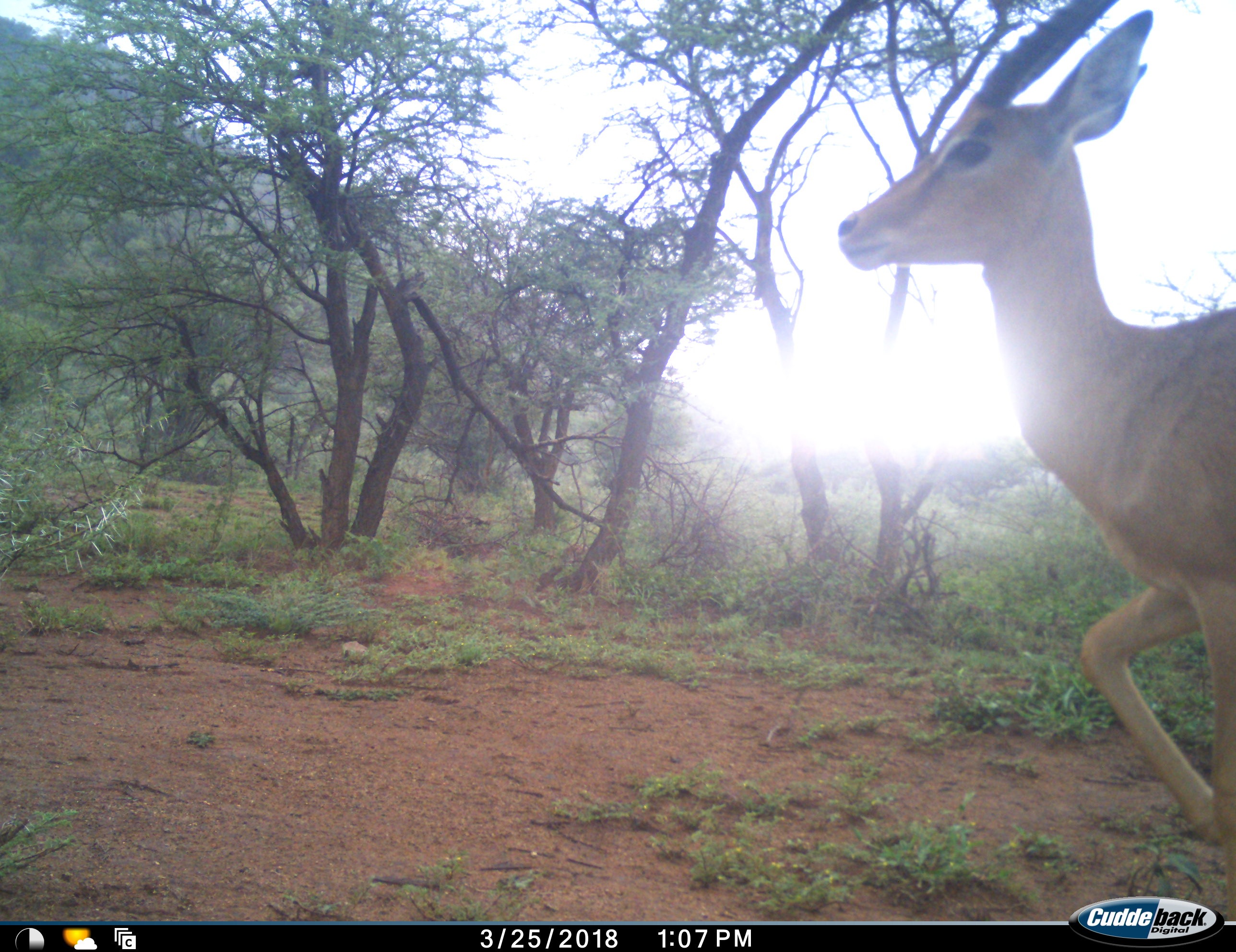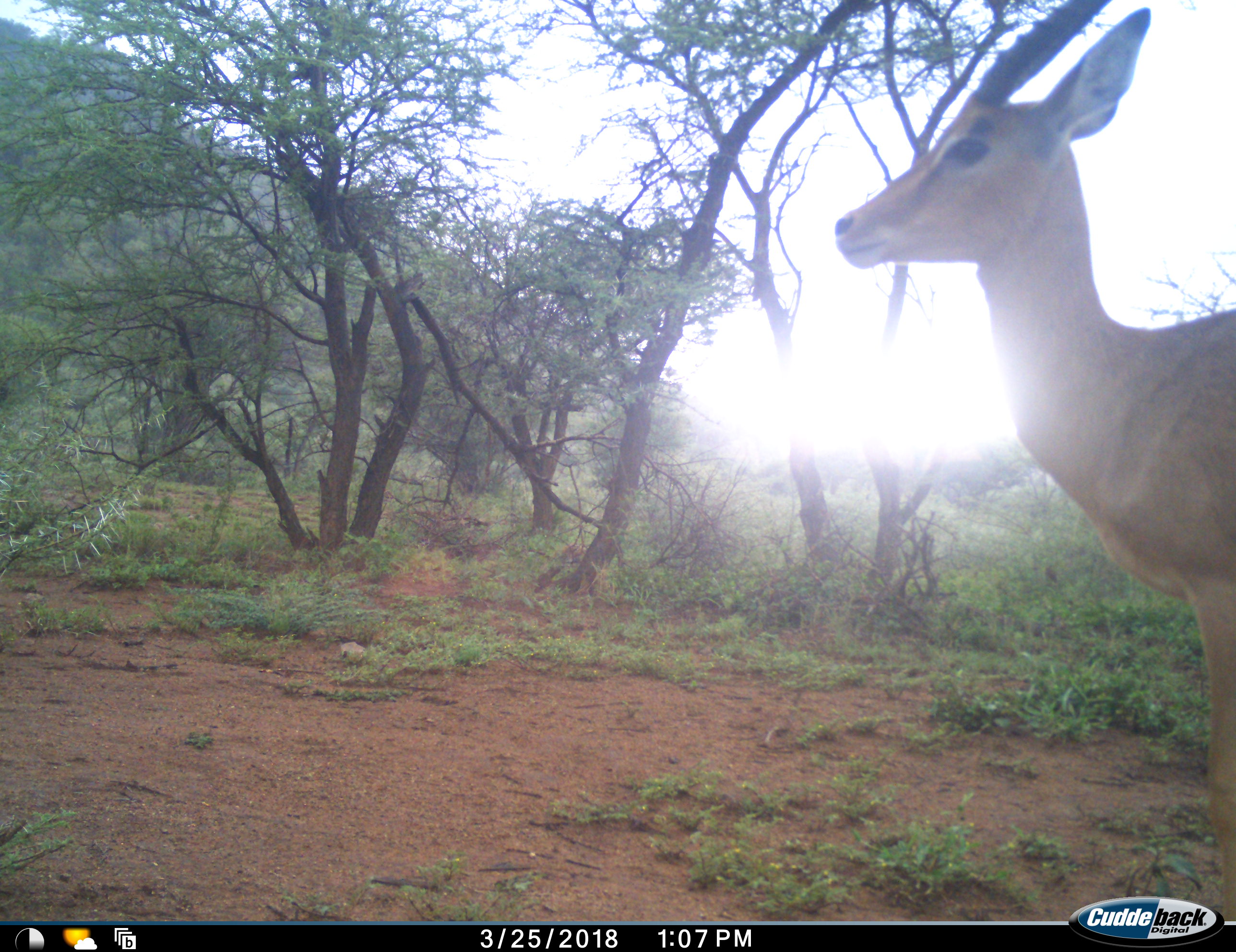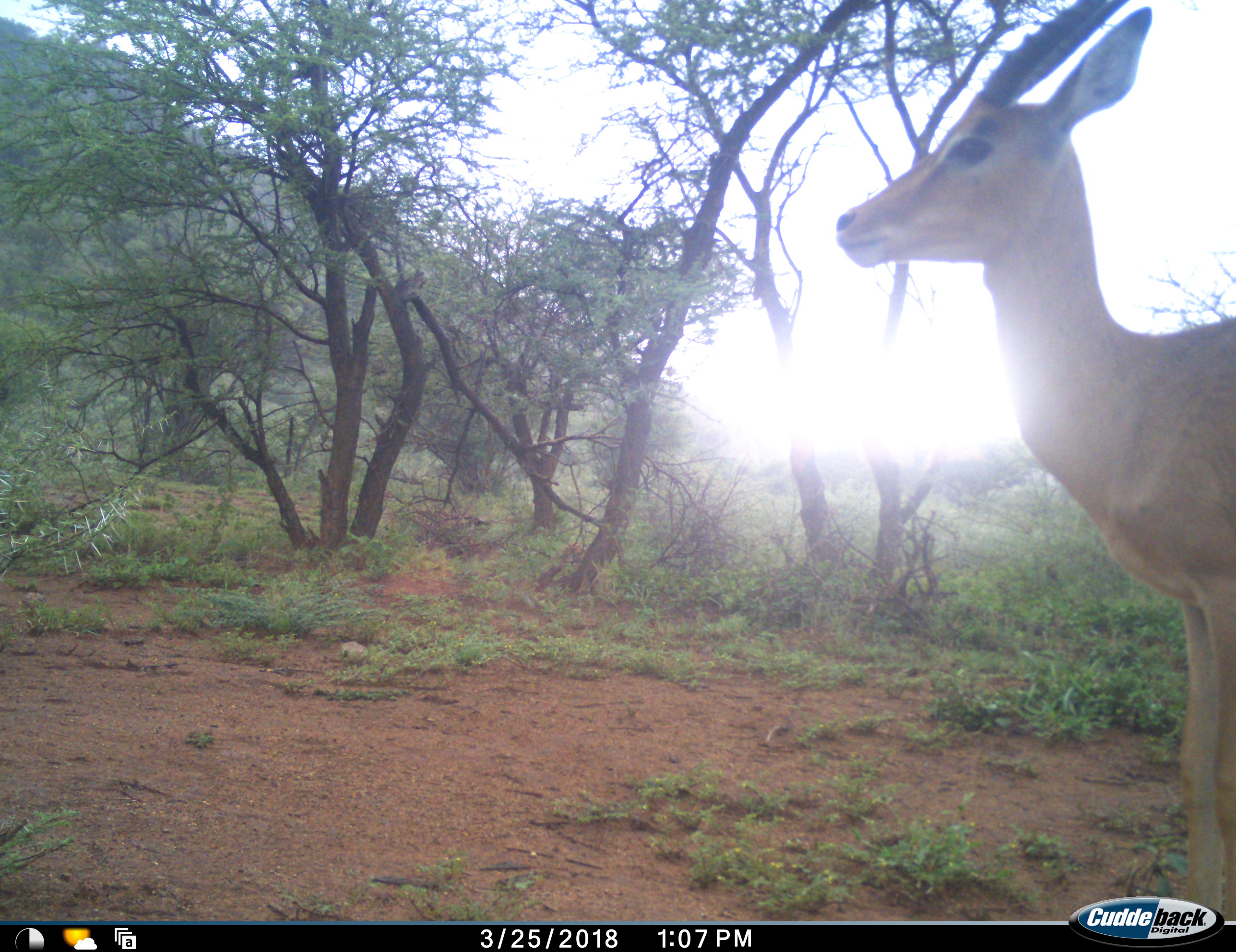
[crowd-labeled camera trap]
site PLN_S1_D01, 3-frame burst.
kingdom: Animalia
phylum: Chordata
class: Mammalia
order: Artiodactyla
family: Bovidae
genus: Aepyceros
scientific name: Aepyceros melampus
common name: impala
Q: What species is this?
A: Impala (Aepyceros melampus).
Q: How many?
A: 1.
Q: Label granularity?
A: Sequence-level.